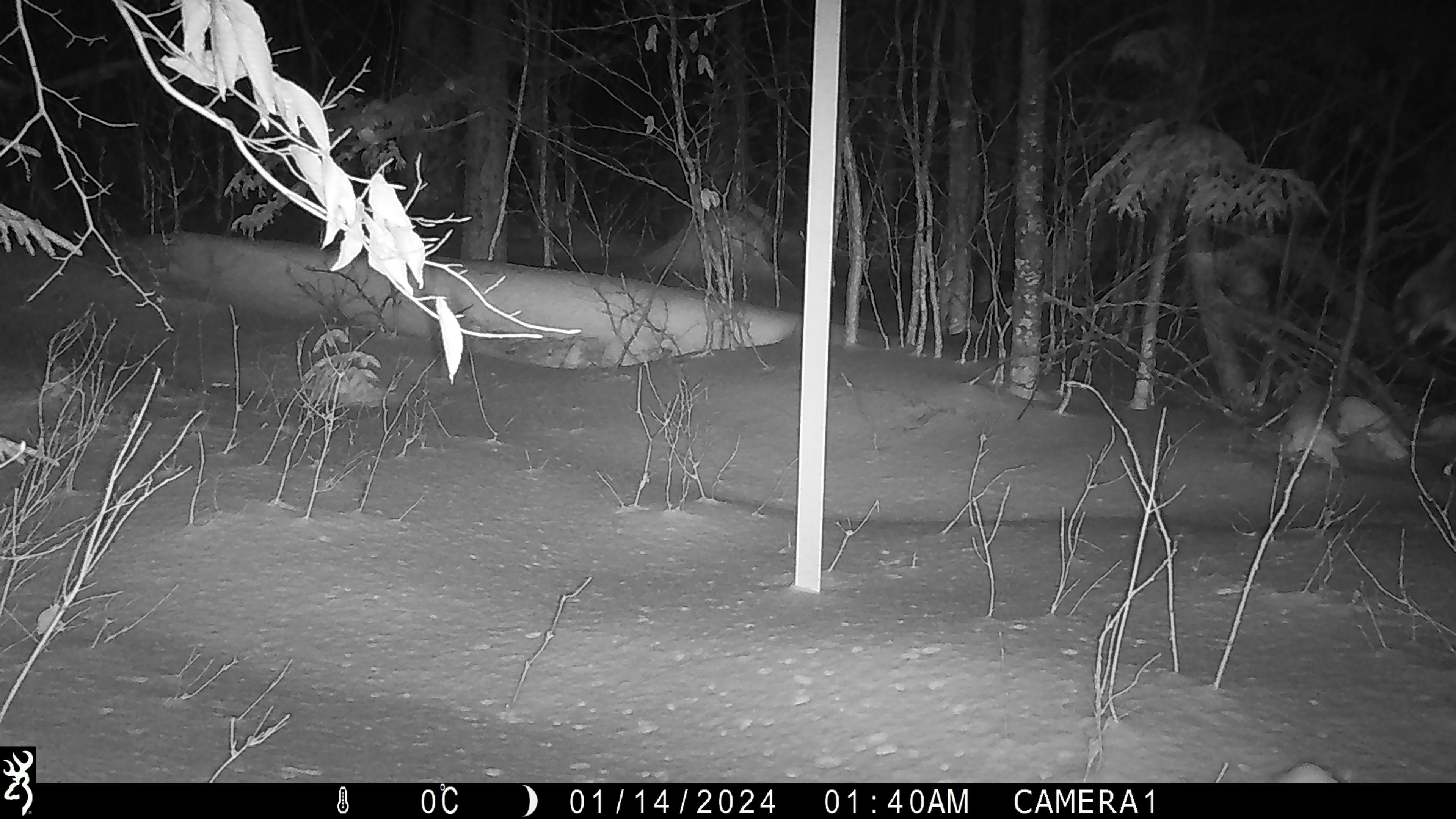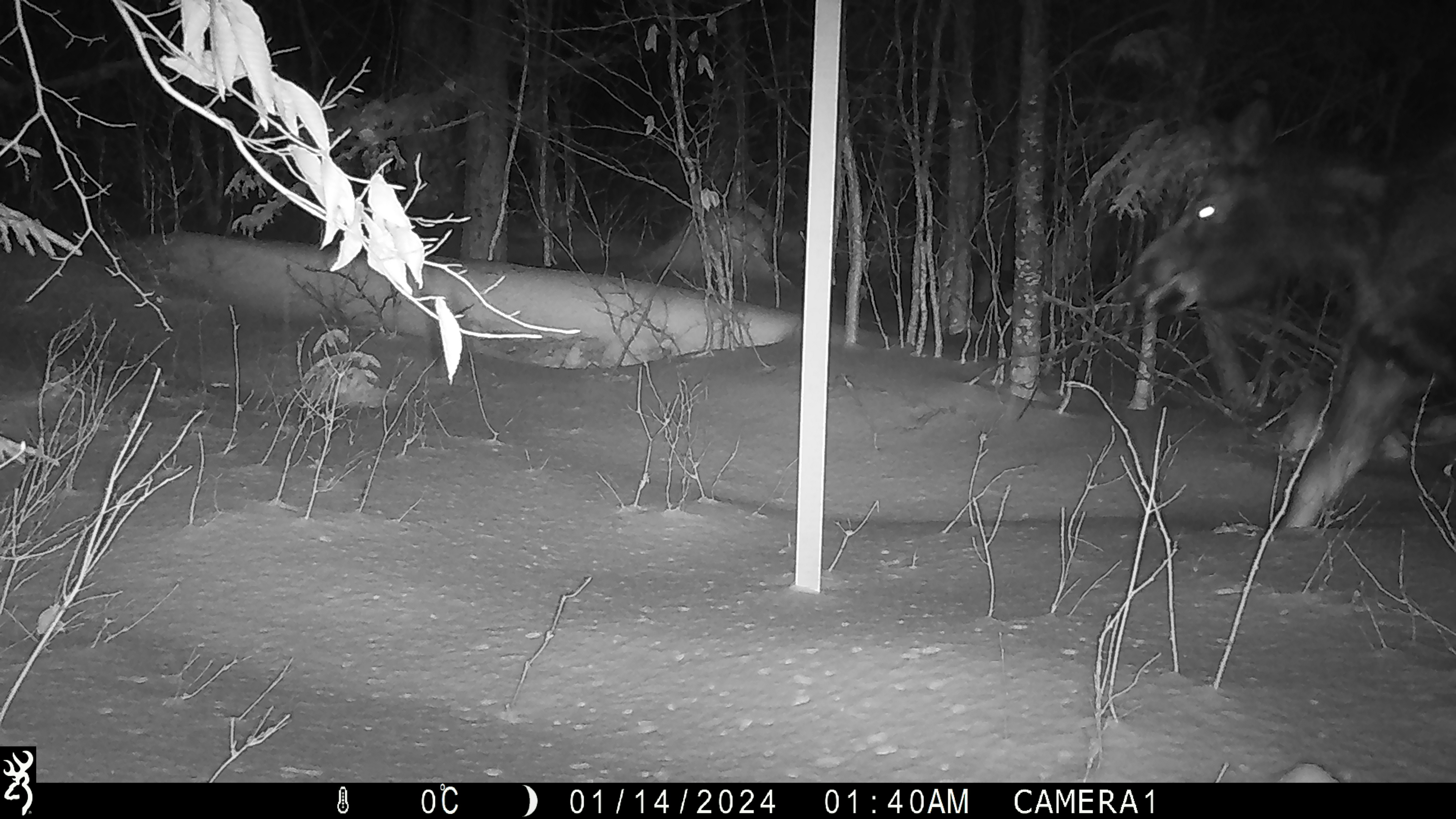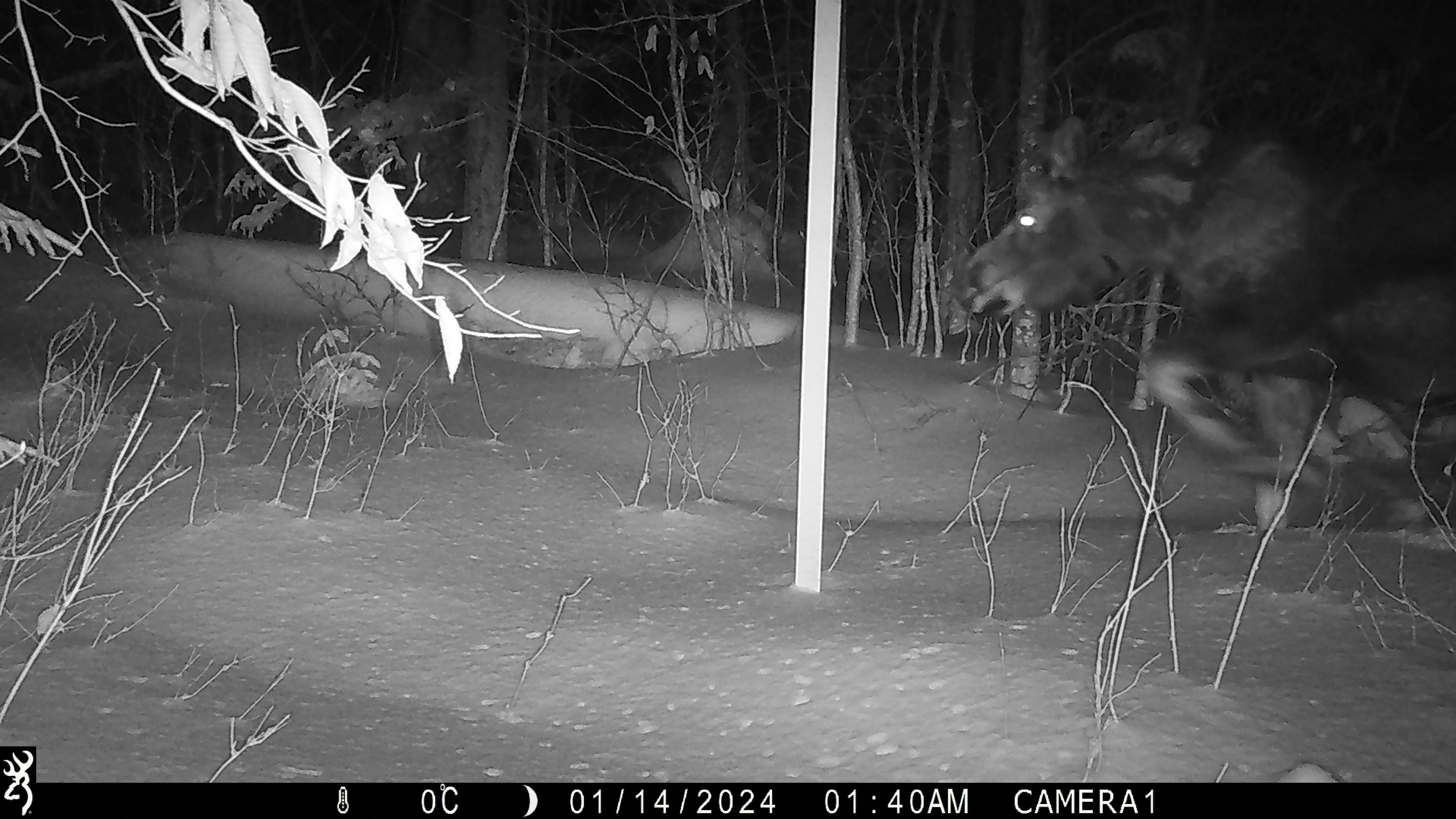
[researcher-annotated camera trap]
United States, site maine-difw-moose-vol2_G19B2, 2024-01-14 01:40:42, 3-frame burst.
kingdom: Animalia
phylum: Chordata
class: Mammalia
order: Artiodactyla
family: Cervidae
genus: Alces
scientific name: Alces alces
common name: moose